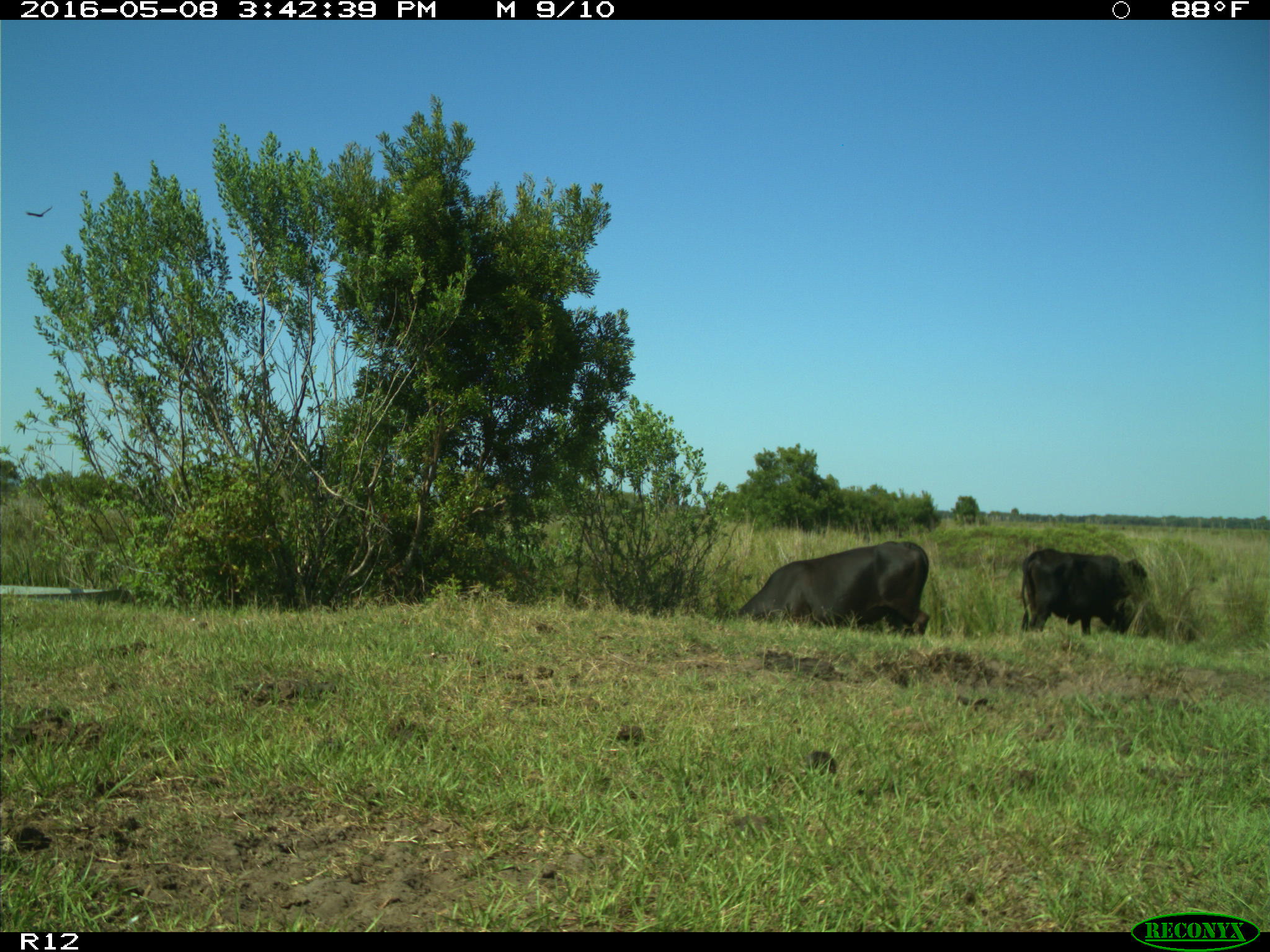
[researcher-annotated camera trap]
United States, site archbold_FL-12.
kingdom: Animalia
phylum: Chordata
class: Mammalia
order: Artiodactyla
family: Bovidae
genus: Bos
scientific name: Bos taurus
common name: domestic cow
Bos taurus (domestic cow).